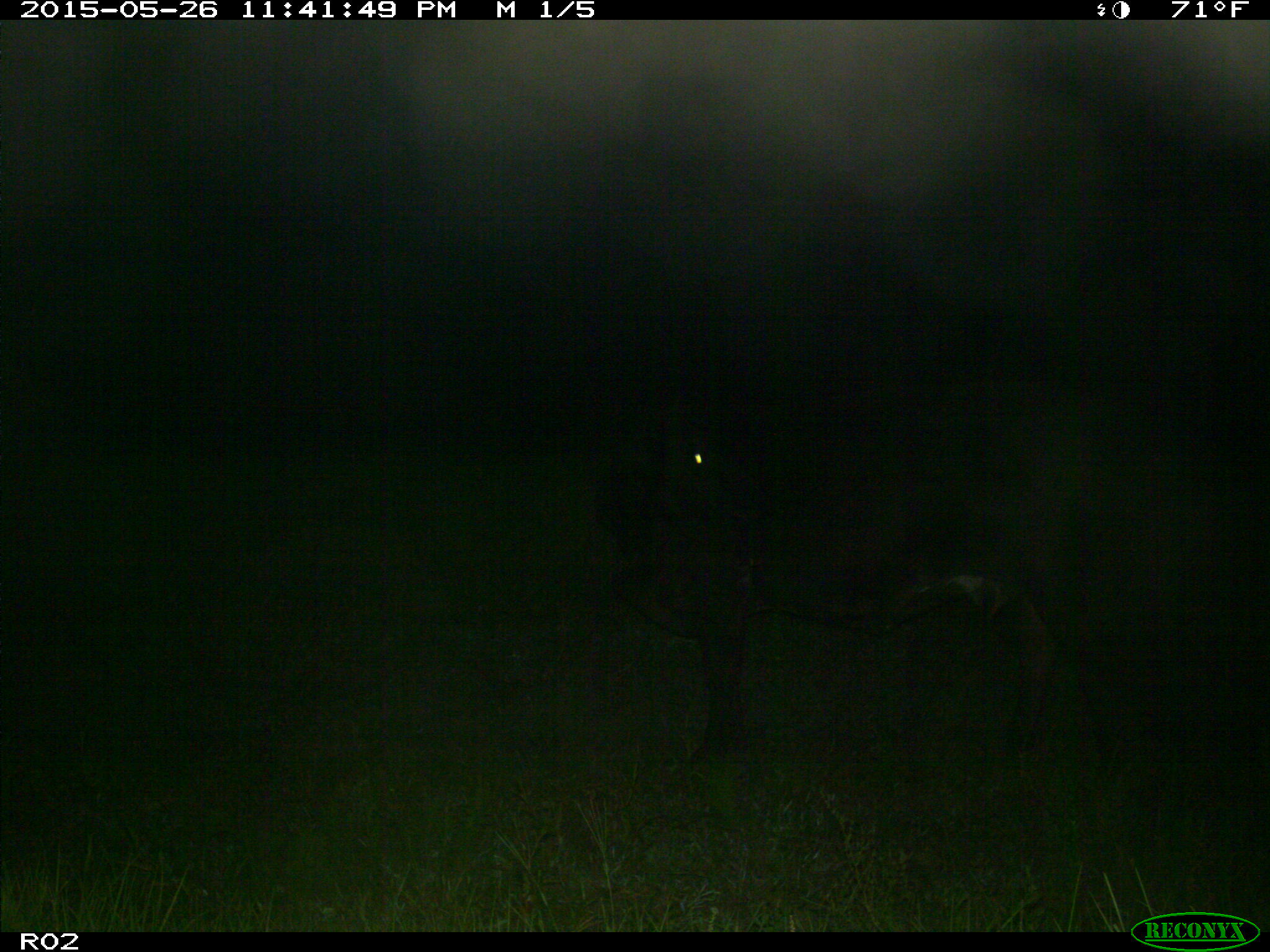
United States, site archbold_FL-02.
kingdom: Animalia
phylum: Chordata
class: Mammalia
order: Artiodactyla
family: Bovidae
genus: Bos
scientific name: Bos taurus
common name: domestic cow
Bos taurus (domestic cow).